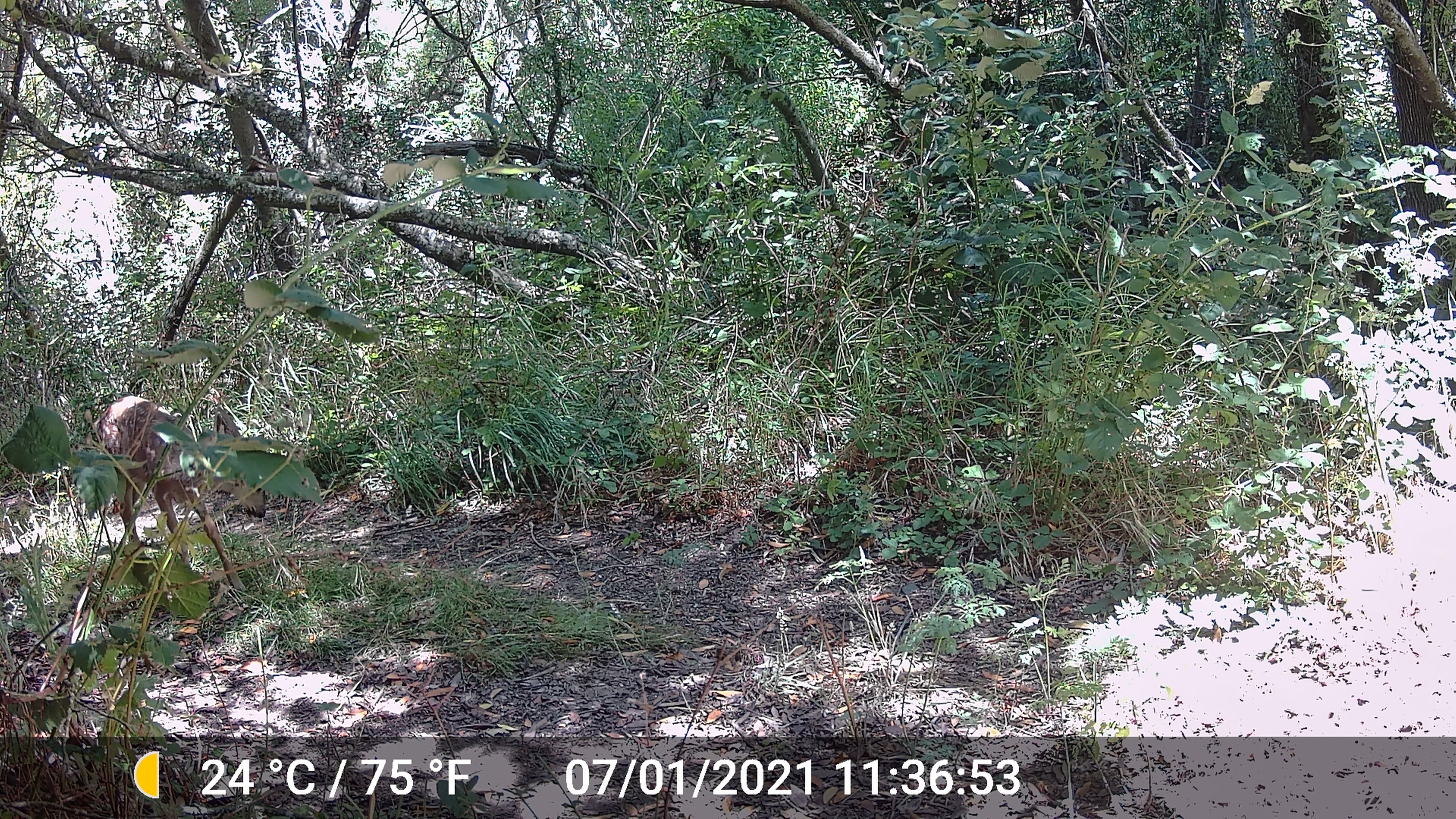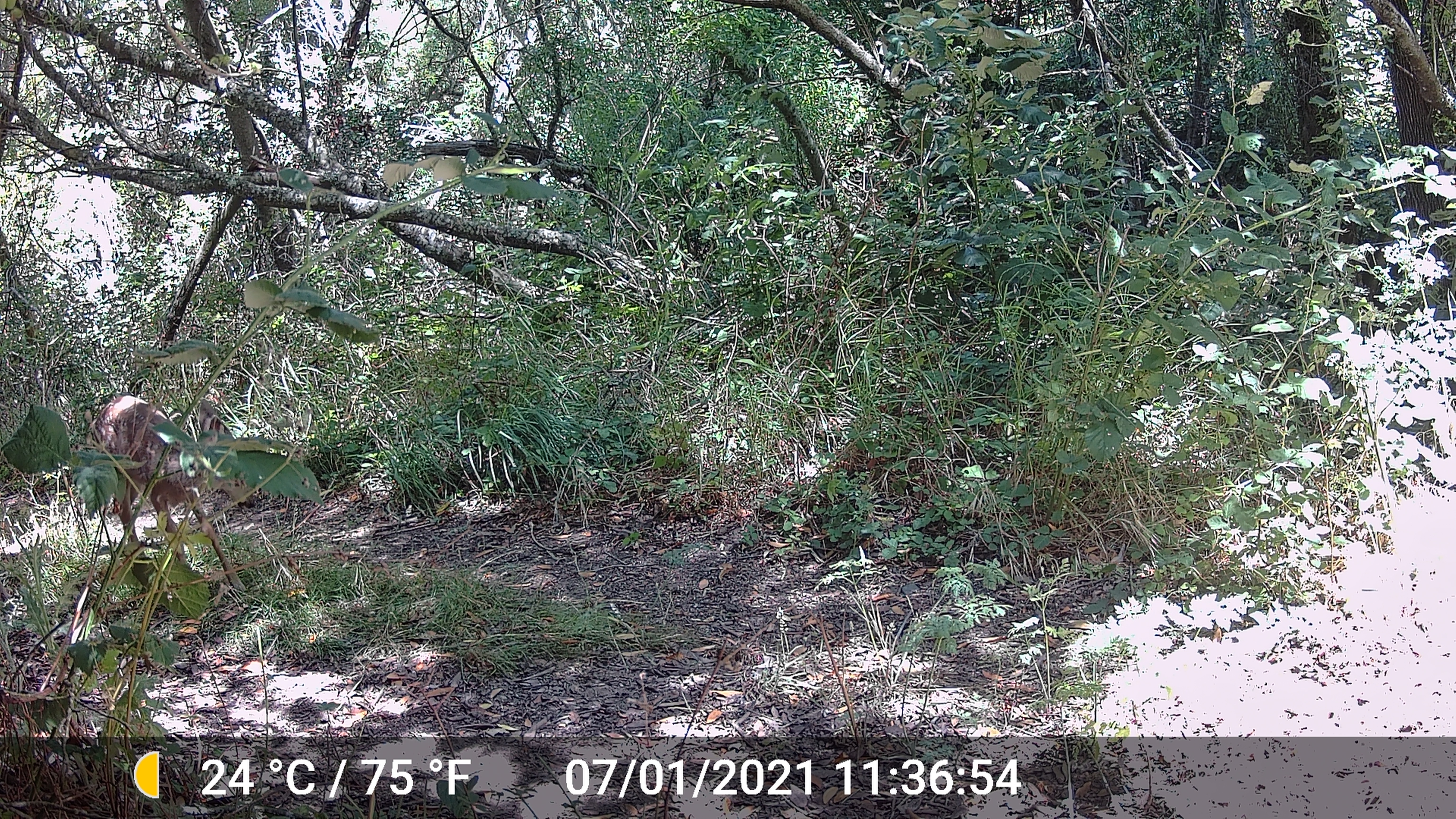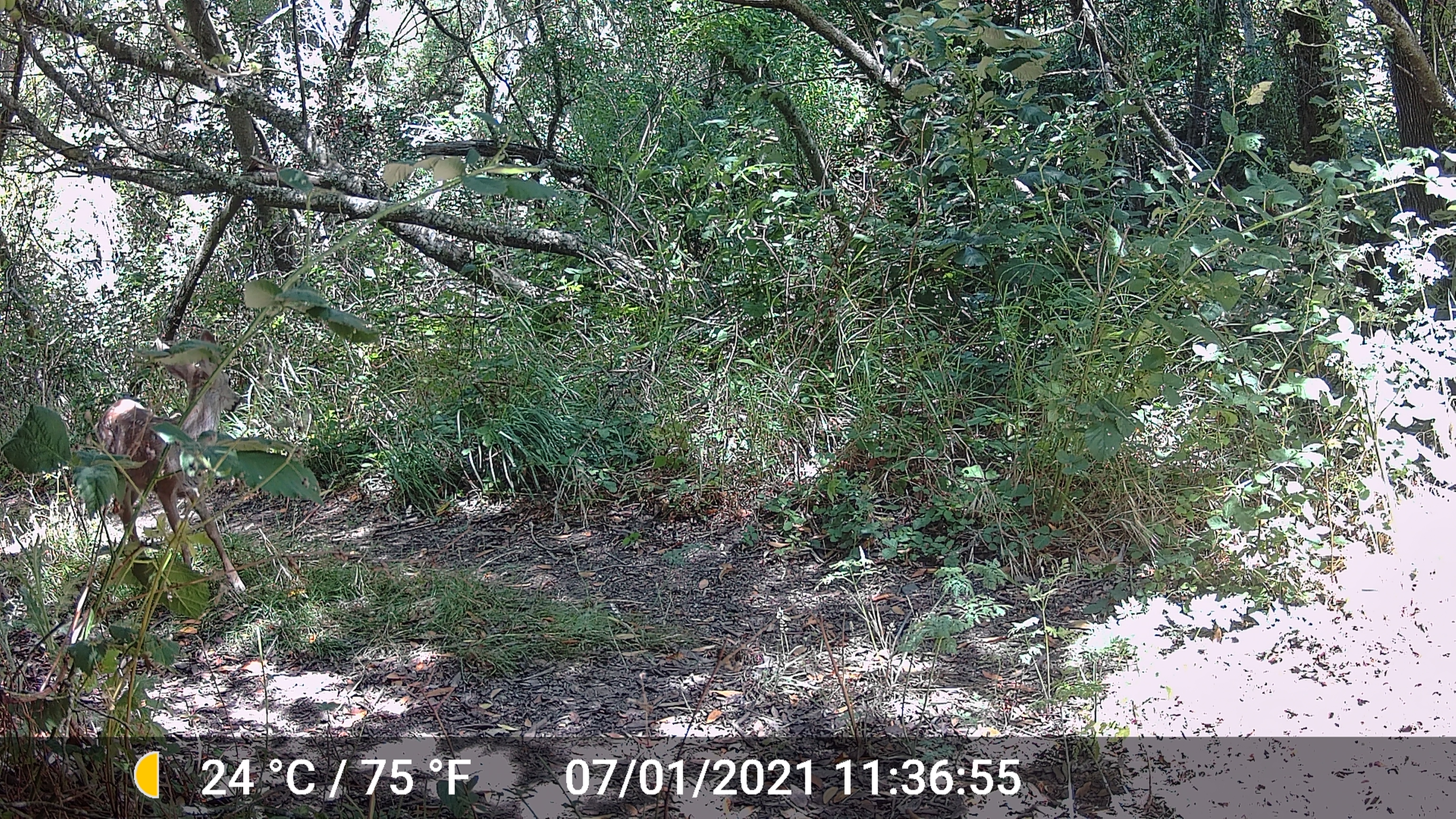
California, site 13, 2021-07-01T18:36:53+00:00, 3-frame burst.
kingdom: Animalia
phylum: Chordata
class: Mammalia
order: Artiodactyla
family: Cervidae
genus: Odocoileus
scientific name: Odocoileus hemionus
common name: mule deer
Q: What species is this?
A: Mule deer (Odocoileus hemionus).